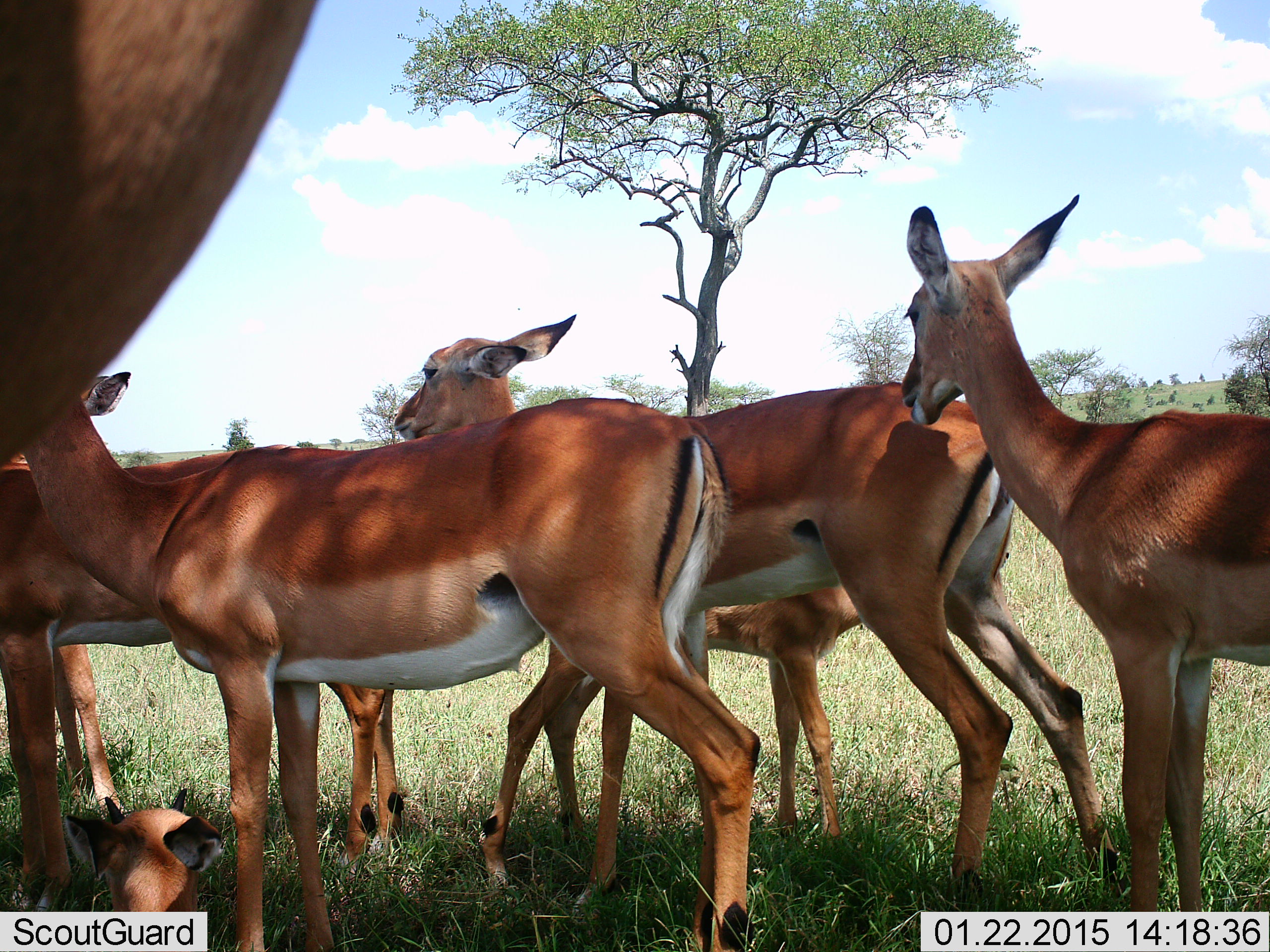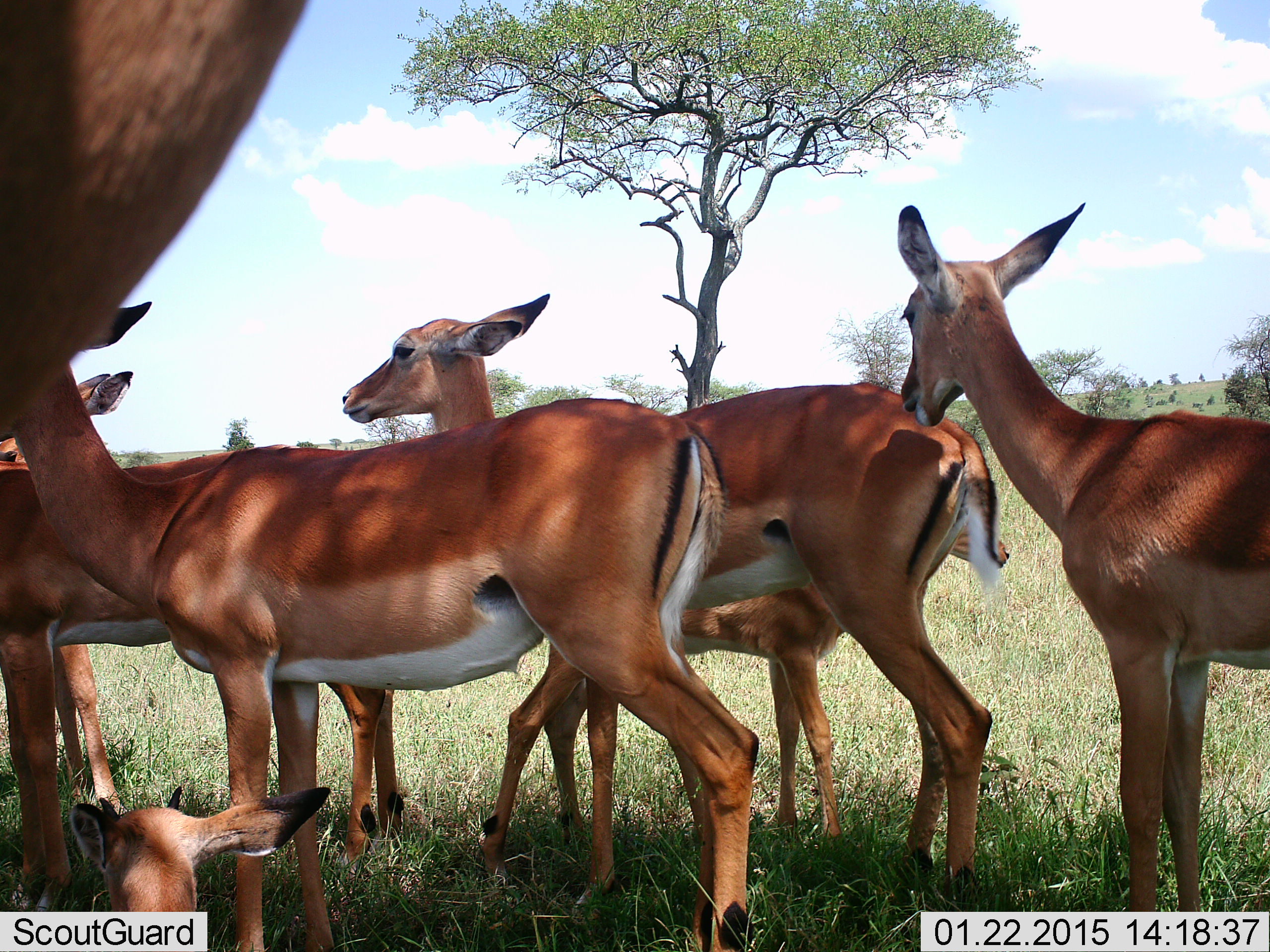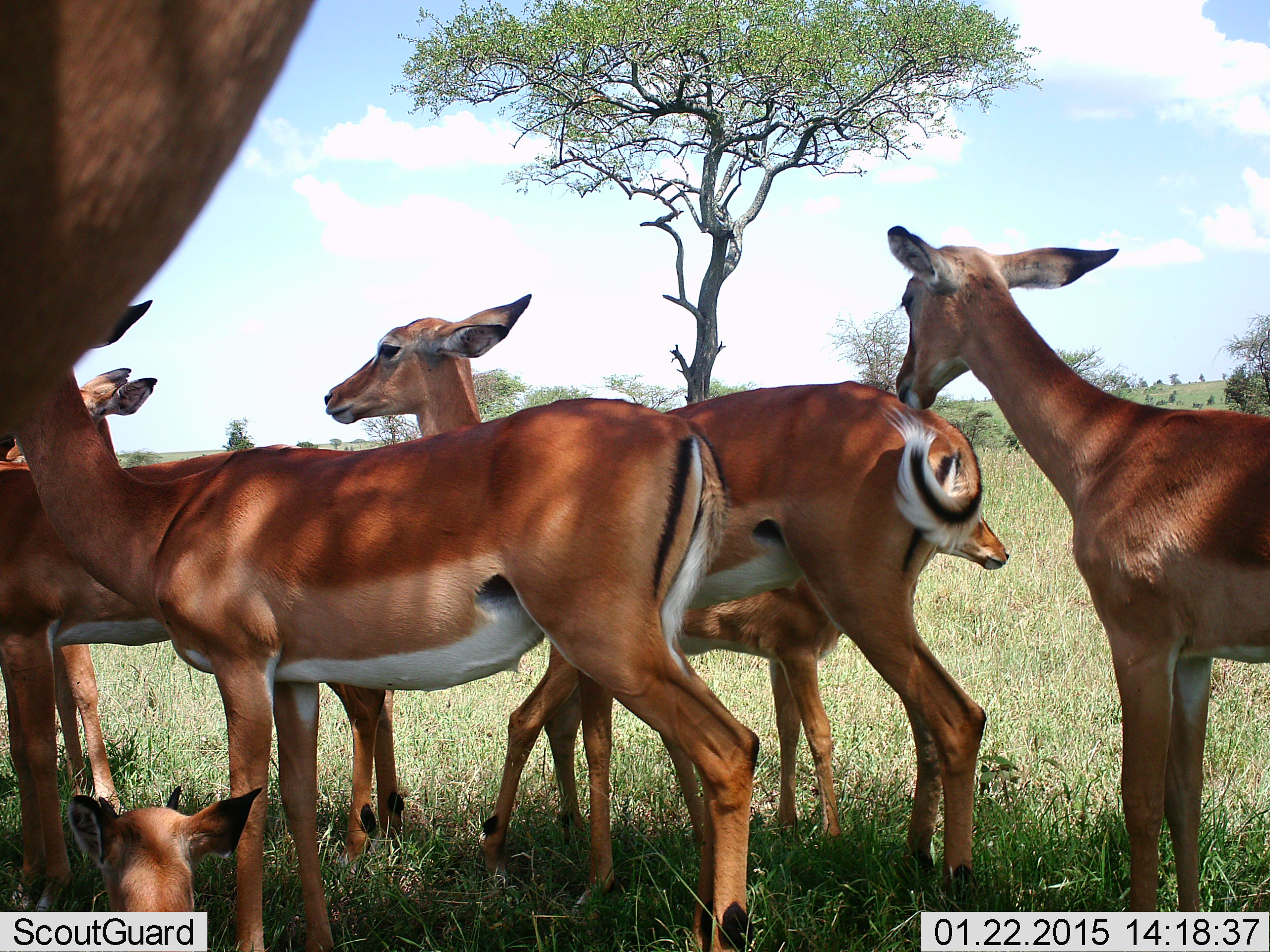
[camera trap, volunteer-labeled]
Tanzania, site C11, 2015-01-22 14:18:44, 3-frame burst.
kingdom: Animalia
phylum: Chordata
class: Mammalia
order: Artiodactyla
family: Bovidae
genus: Aepyceros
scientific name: Aepyceros melampus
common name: impala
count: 7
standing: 100%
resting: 70%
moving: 0%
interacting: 10%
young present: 60%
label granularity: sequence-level